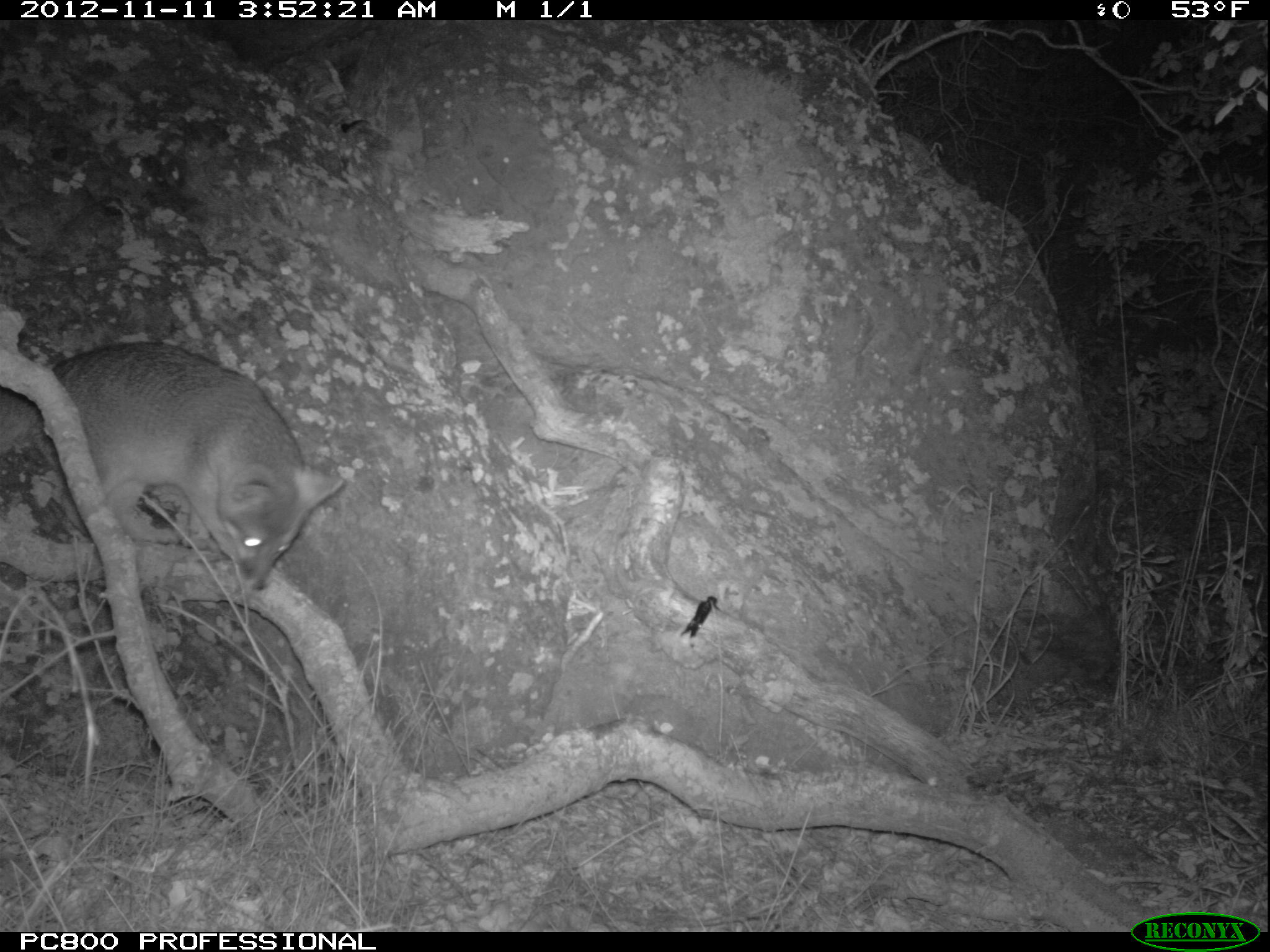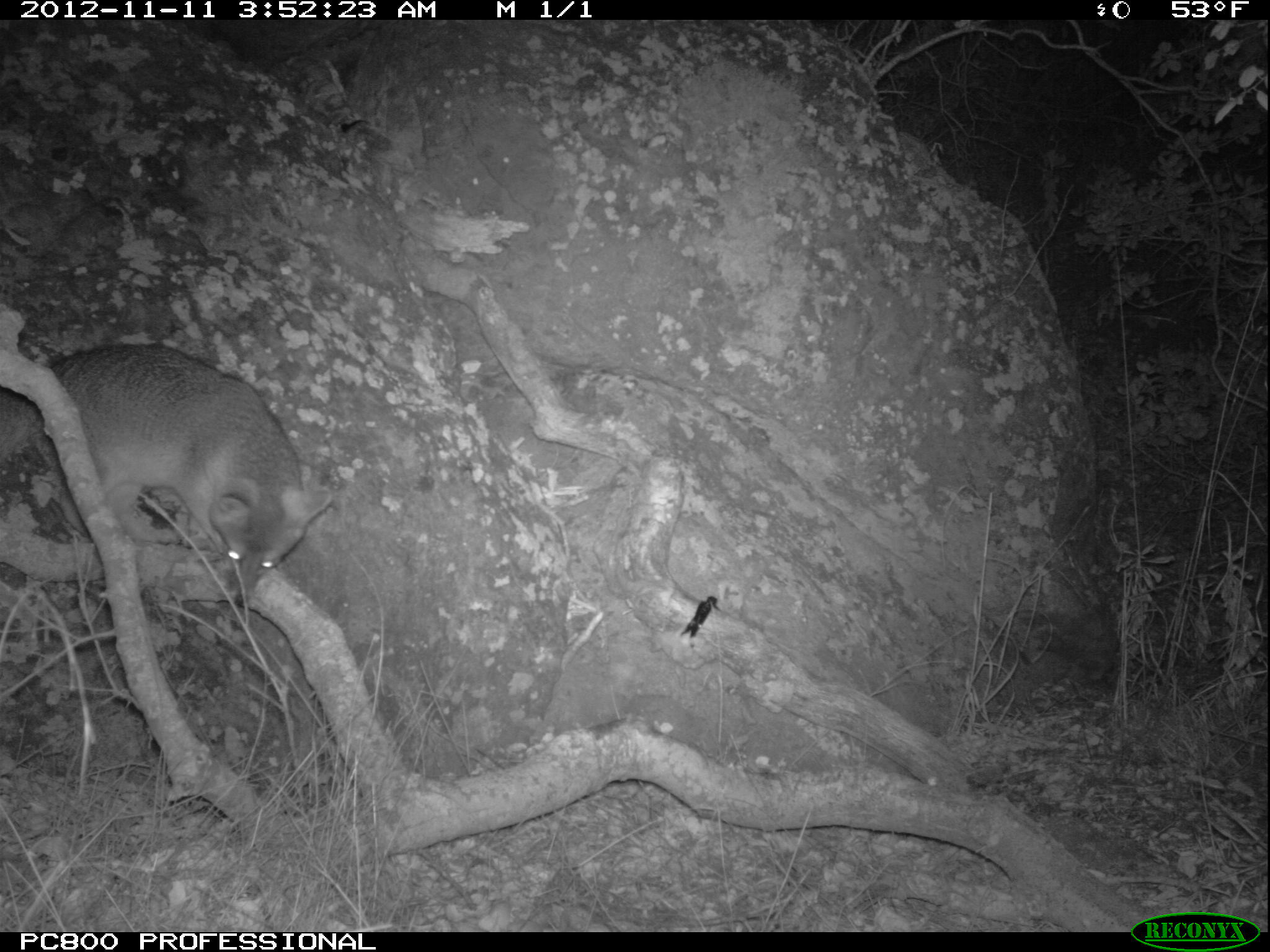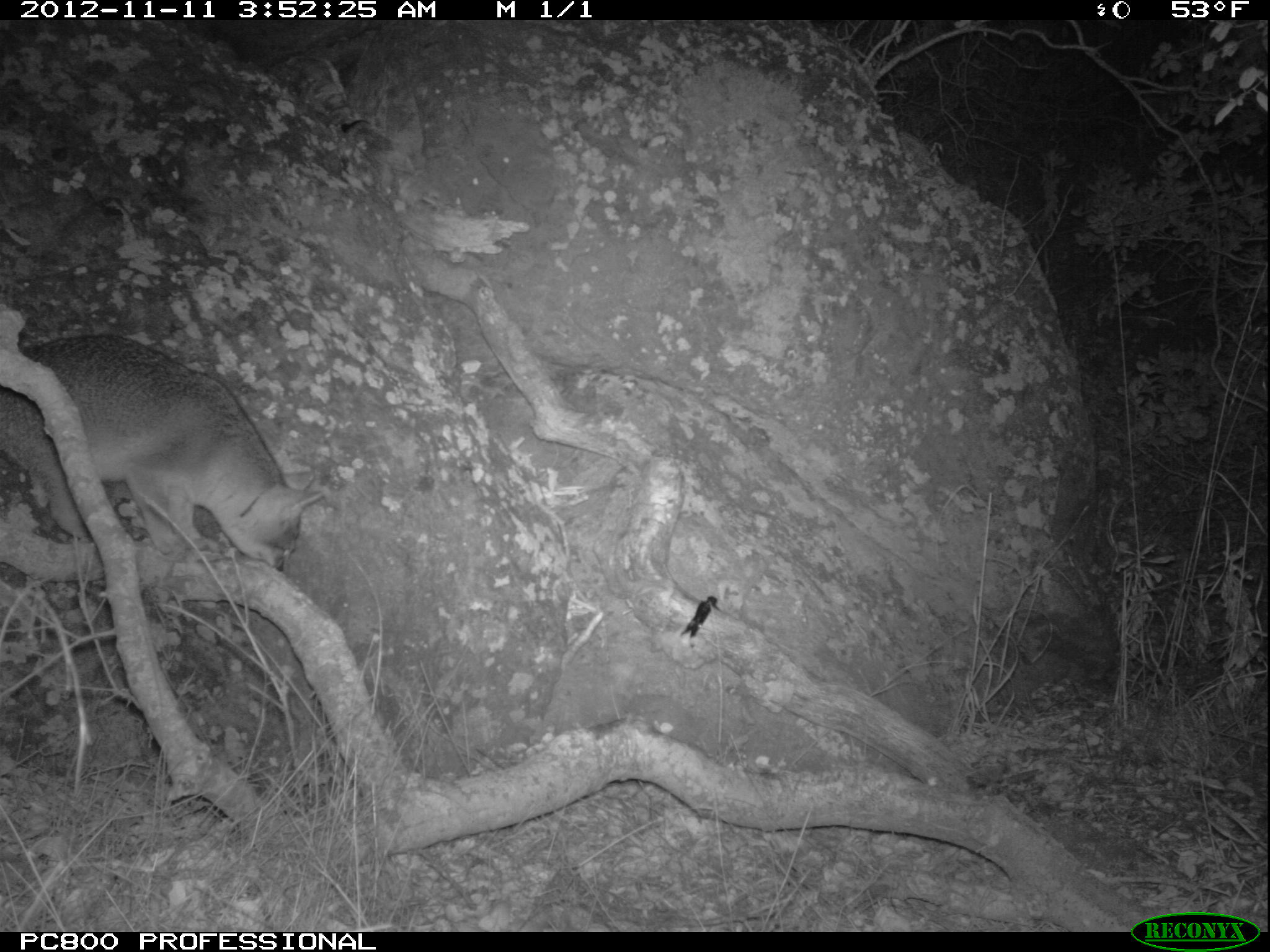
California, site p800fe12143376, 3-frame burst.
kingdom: Animalia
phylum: Chordata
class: Mammalia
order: Carnivora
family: Canidae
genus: Urocyon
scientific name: Urocyon littoralis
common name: island fox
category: fox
Fox (island fox) (Urocyon littoralis).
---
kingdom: Animalia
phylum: Chordata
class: Aves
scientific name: Aves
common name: bird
Bird (Aves).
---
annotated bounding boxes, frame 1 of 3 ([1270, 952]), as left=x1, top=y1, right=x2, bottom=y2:
fox: left=0, top=342, right=344, bottom=589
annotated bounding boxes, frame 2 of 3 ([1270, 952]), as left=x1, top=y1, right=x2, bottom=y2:
bird: left=680, top=596, right=723, bottom=650
fox: left=0, top=342, right=334, bottom=607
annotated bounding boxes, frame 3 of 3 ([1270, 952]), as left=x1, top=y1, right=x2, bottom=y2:
fox: left=0, top=333, right=324, bottom=575